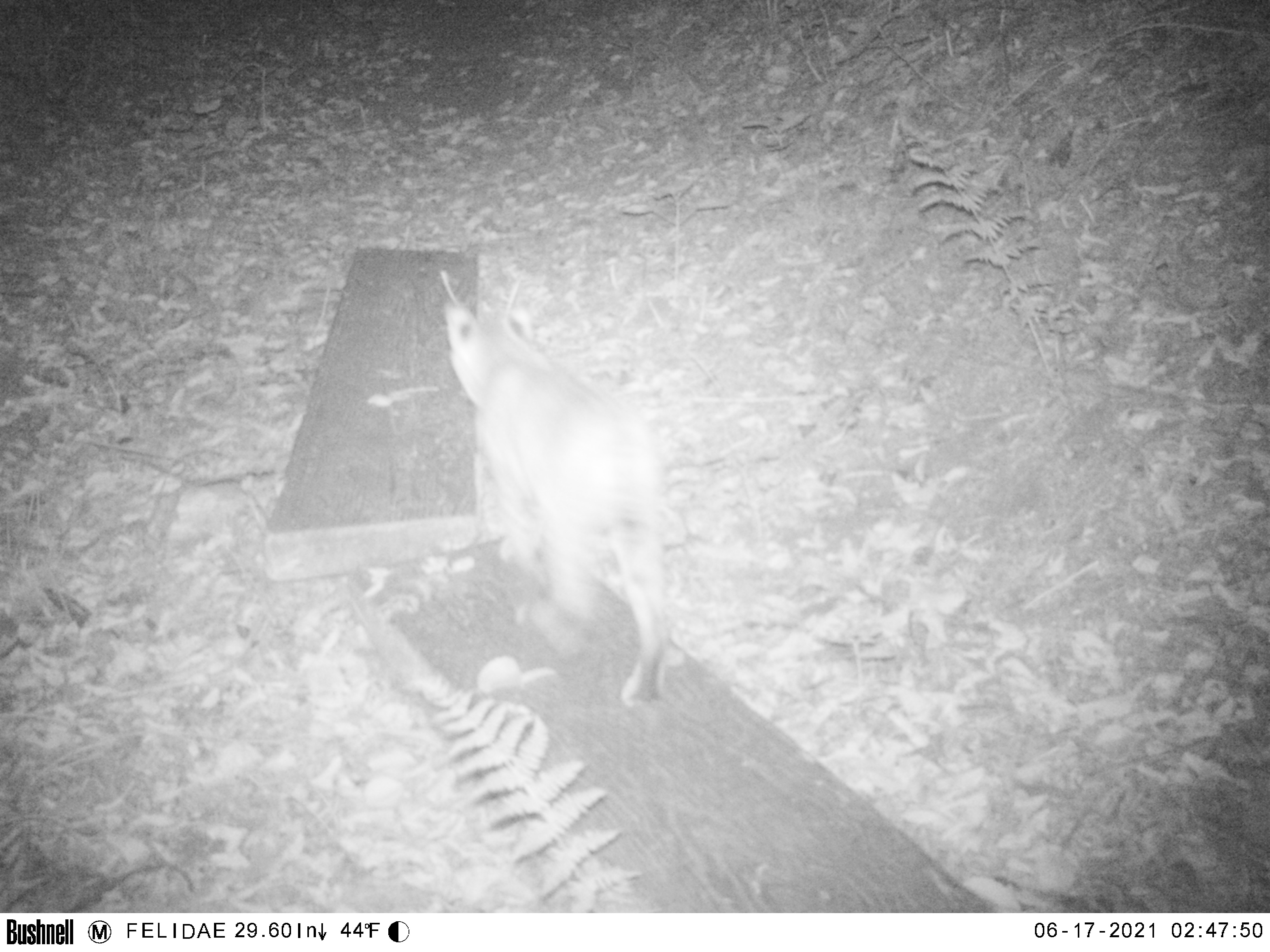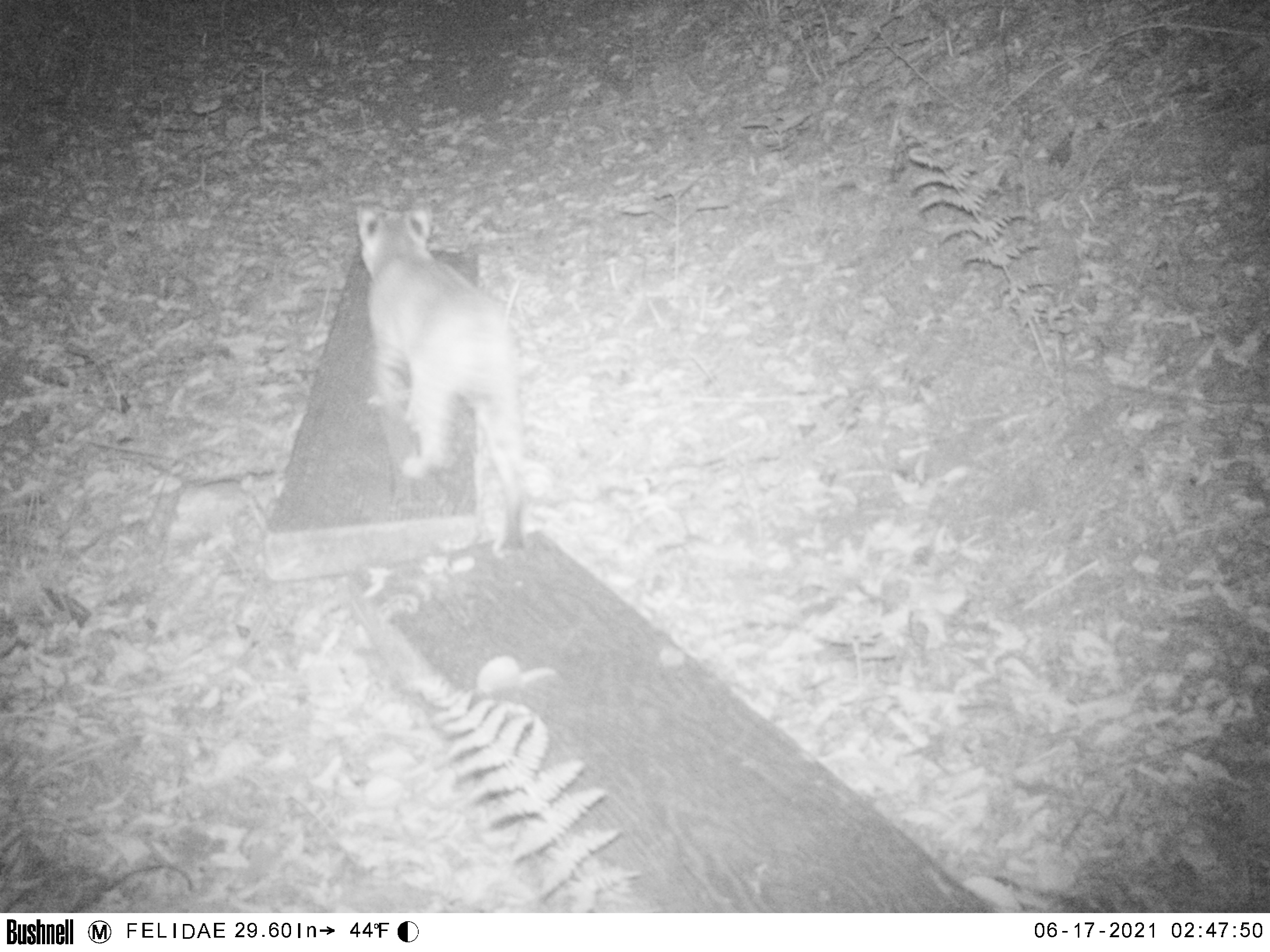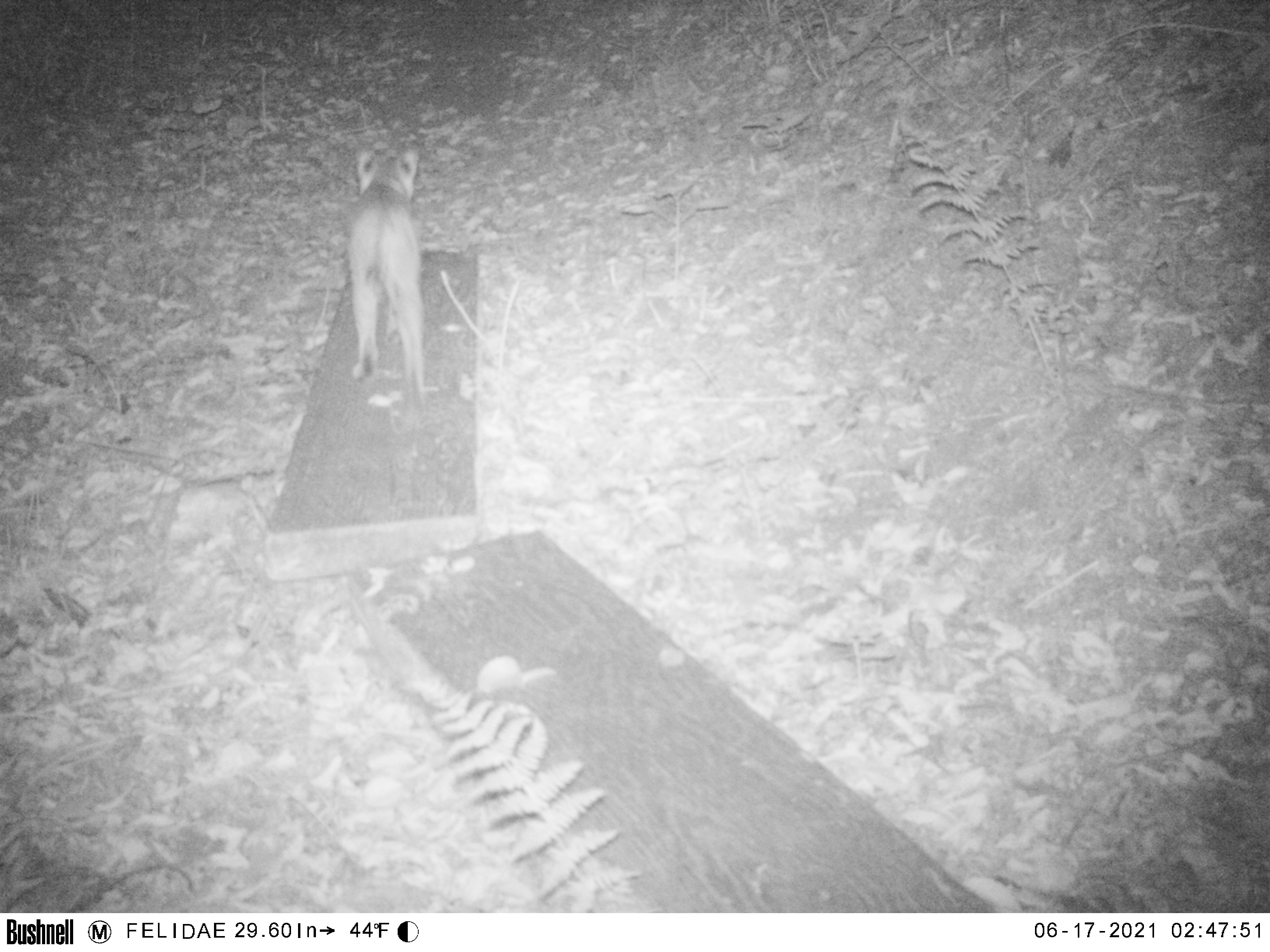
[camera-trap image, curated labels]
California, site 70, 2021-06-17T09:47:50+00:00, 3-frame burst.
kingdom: Animalia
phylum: Chordata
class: Mammalia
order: Carnivora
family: Felidae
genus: Lynx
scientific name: Lynx rufus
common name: bobcat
Bobcat (Lynx rufus).